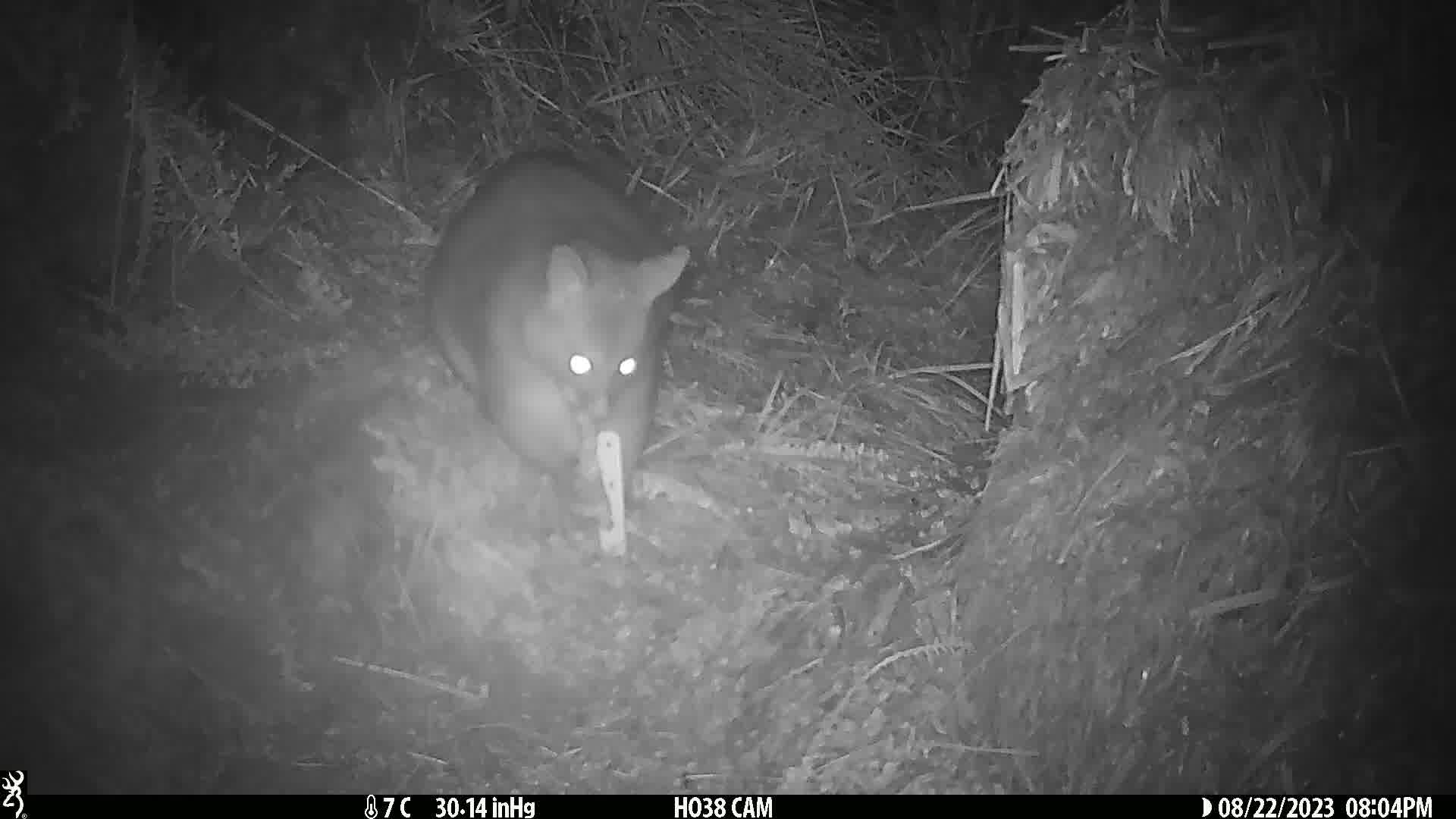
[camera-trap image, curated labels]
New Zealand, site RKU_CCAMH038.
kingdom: Animalia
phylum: Chordata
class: Mammalia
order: Diprotodontia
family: Phalangeridae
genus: Trichosurus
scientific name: Trichosurus vulpecula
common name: common brushtail possum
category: possum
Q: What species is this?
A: Possum (common brushtail possum) (Trichosurus vulpecula).